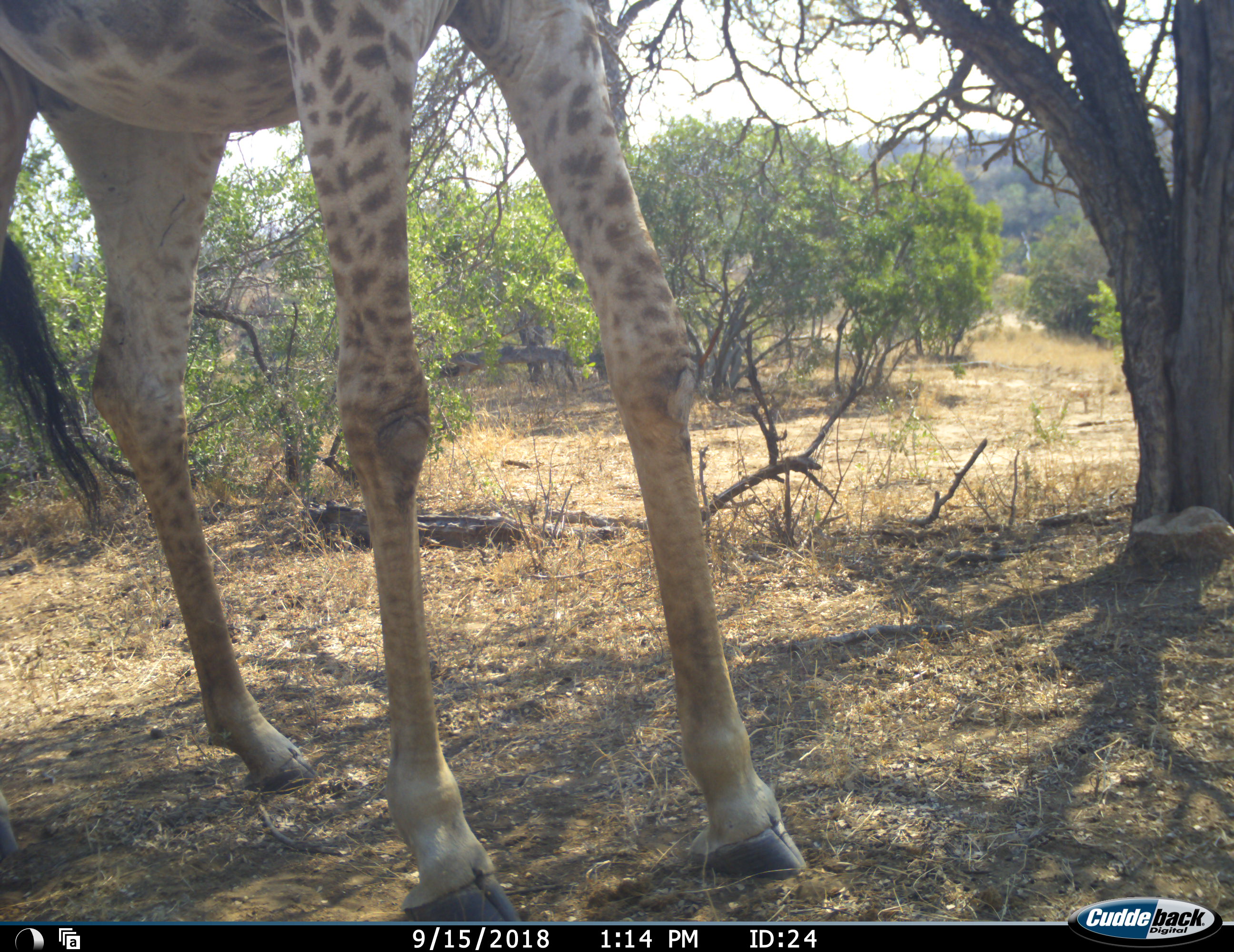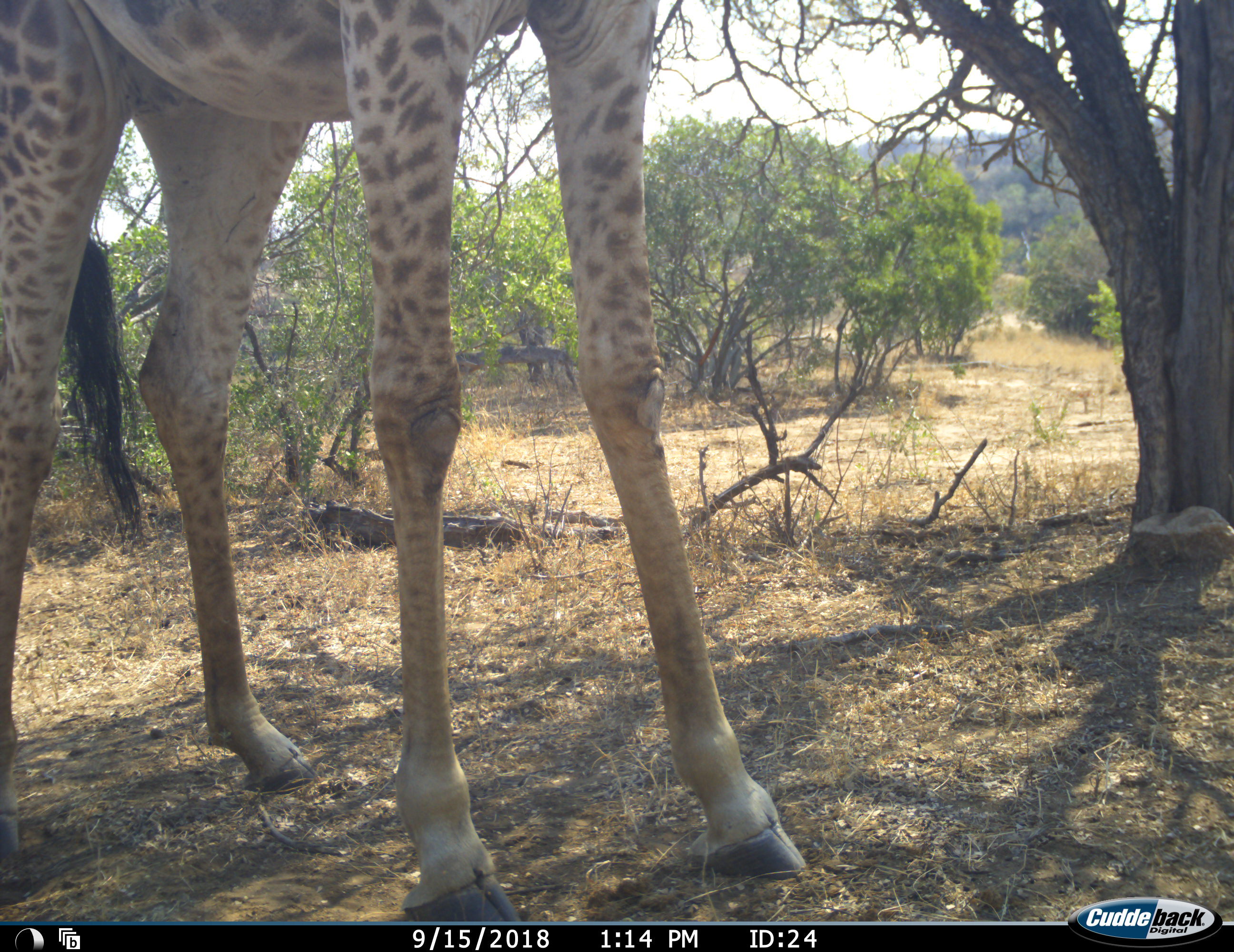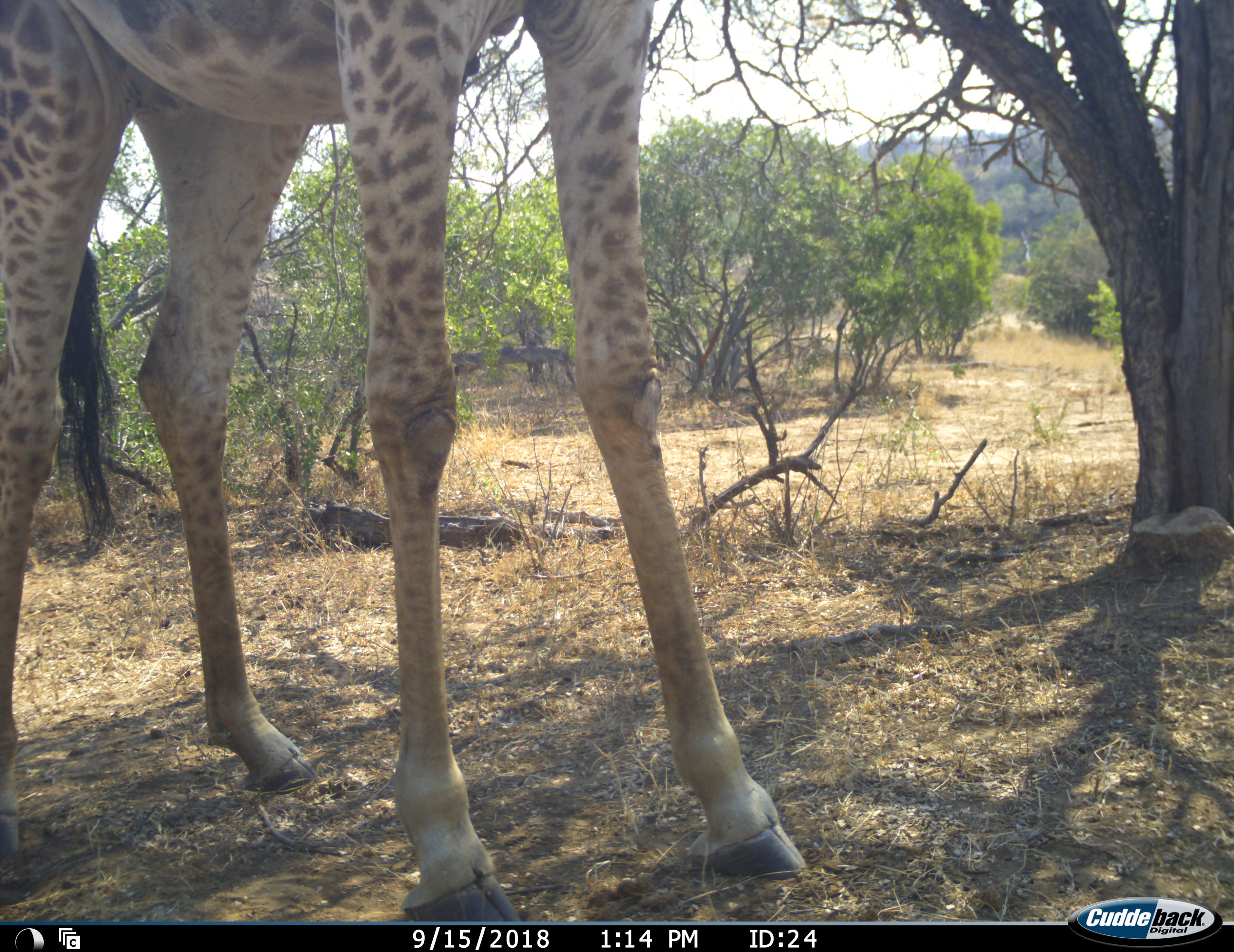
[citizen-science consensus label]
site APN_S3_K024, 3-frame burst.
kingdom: Animalia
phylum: Chordata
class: Mammalia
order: Artiodactyla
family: Giraffidae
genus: Giraffa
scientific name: Giraffa camelopardalis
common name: giraffe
Giraffe (Giraffa camelopardalis), count 1. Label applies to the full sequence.